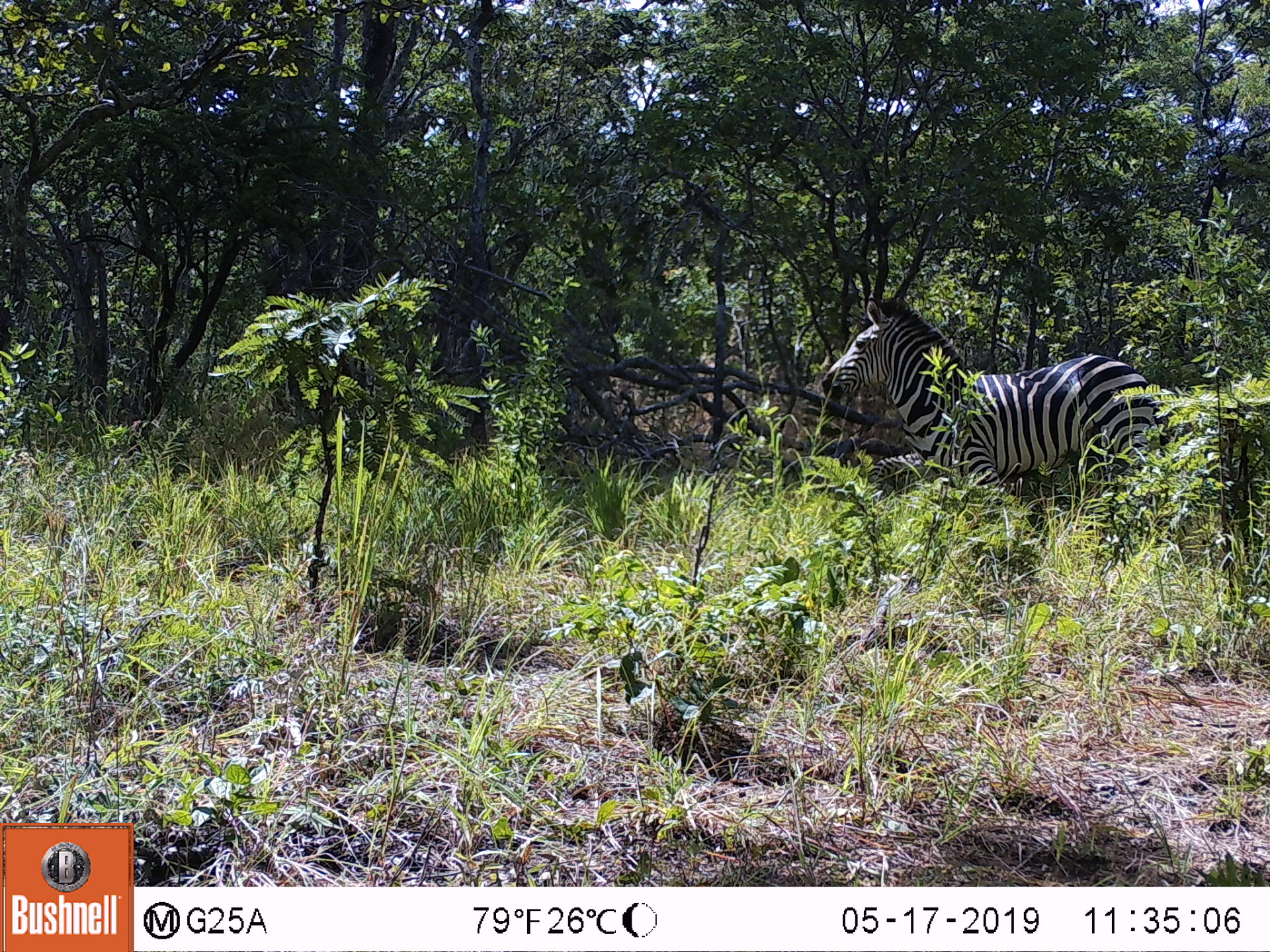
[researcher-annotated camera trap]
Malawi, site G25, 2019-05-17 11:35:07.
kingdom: Animalia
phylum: Chordata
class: Mammalia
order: Perissodactyla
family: Equidae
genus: Equus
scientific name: Equus quagga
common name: plains zebra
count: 1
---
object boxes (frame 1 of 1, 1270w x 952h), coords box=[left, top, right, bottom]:
plains zebra: box=[817, 292, 1166, 528]